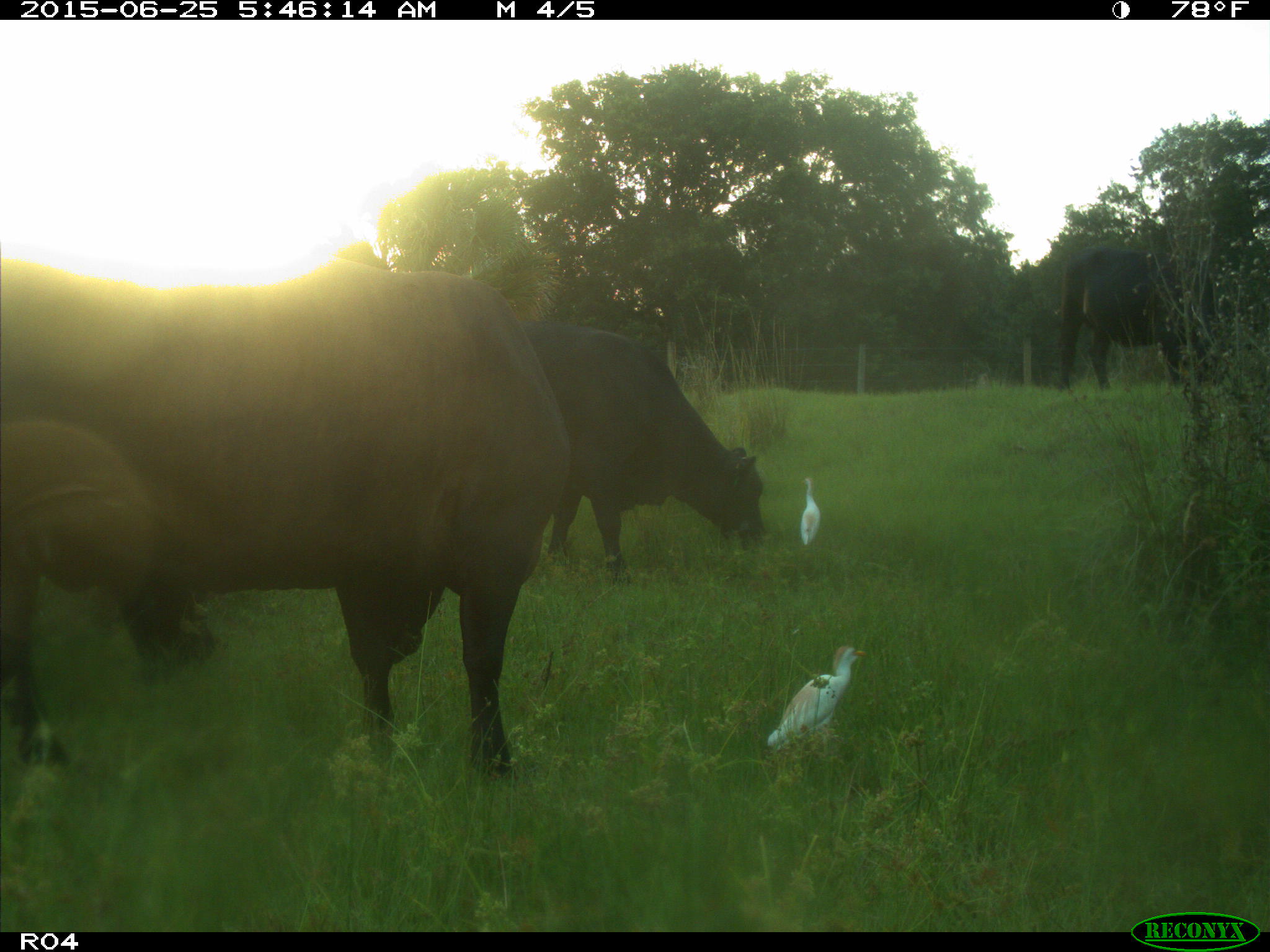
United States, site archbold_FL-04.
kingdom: Animalia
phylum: Chordata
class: Mammalia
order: Artiodactyla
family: Bovidae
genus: Bos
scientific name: Bos taurus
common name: domestic cow